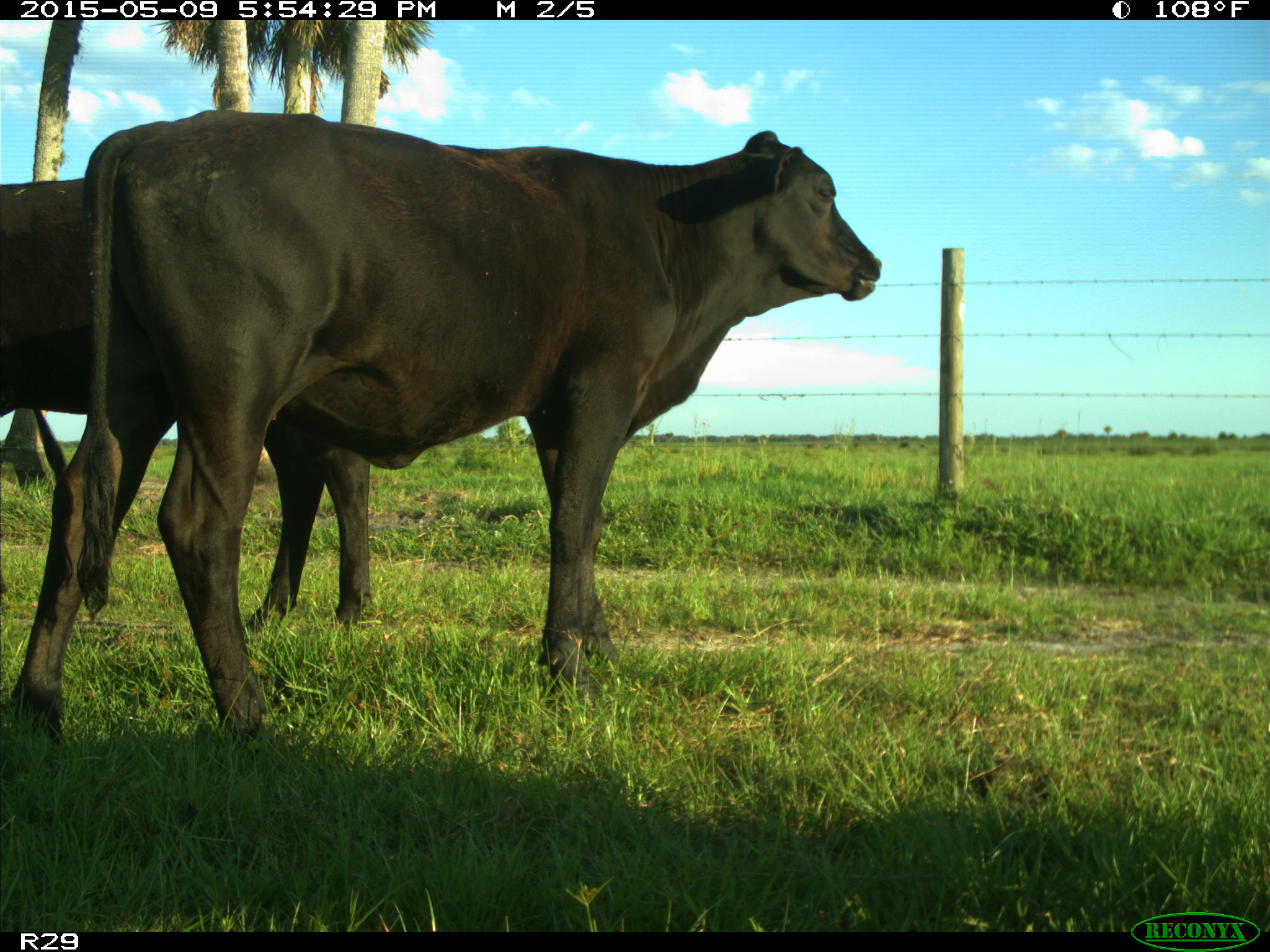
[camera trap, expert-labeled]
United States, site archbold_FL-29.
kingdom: Animalia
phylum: Chordata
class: Mammalia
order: Artiodactyla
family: Bovidae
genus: Bos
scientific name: Bos taurus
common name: domestic cow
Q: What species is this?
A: Bos taurus (domestic cow).